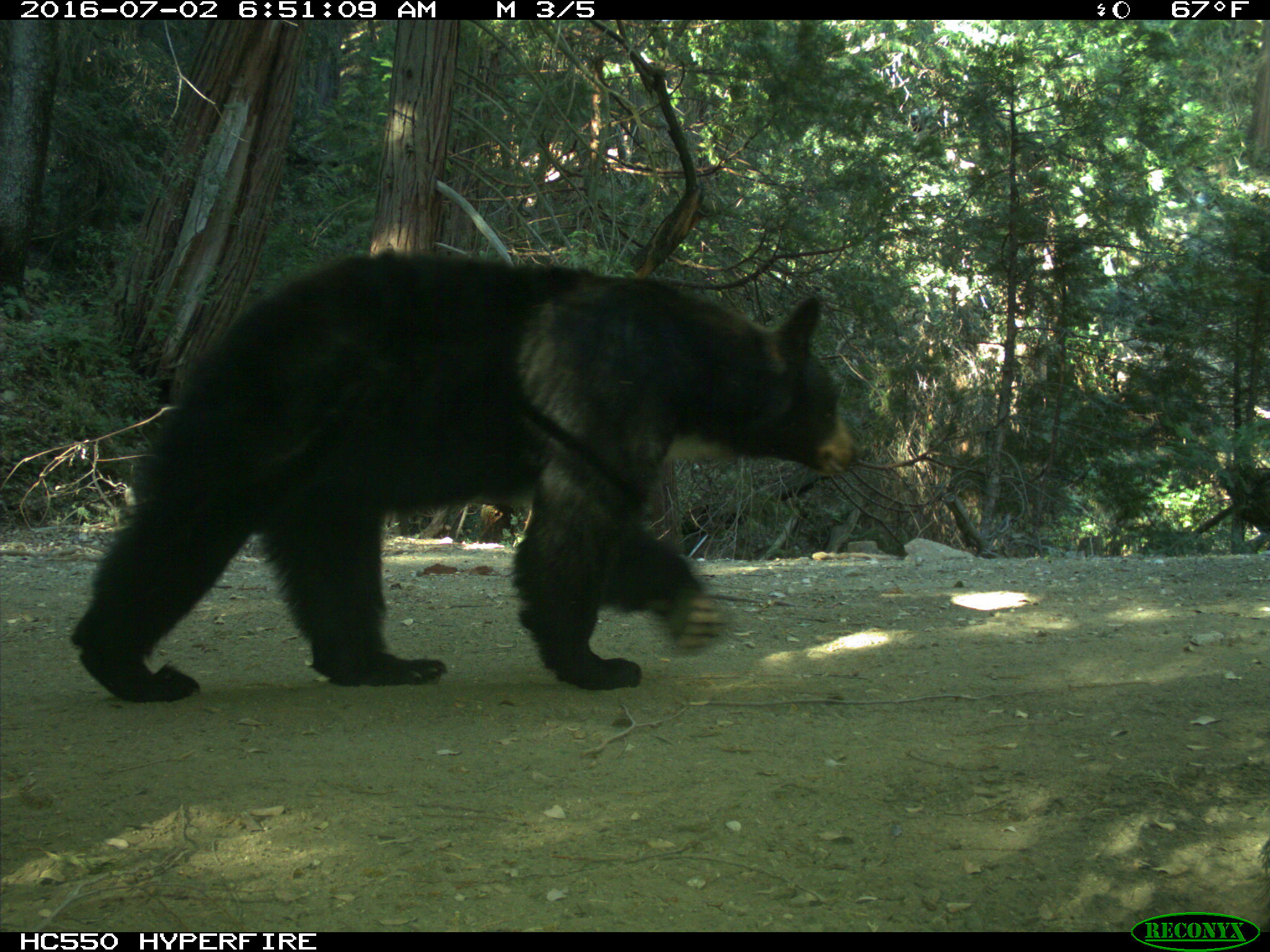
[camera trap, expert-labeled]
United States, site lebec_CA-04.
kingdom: Animalia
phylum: Chordata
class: Mammalia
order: Carnivora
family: Ursidae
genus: Ursus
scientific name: Ursus americanus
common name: american black bear